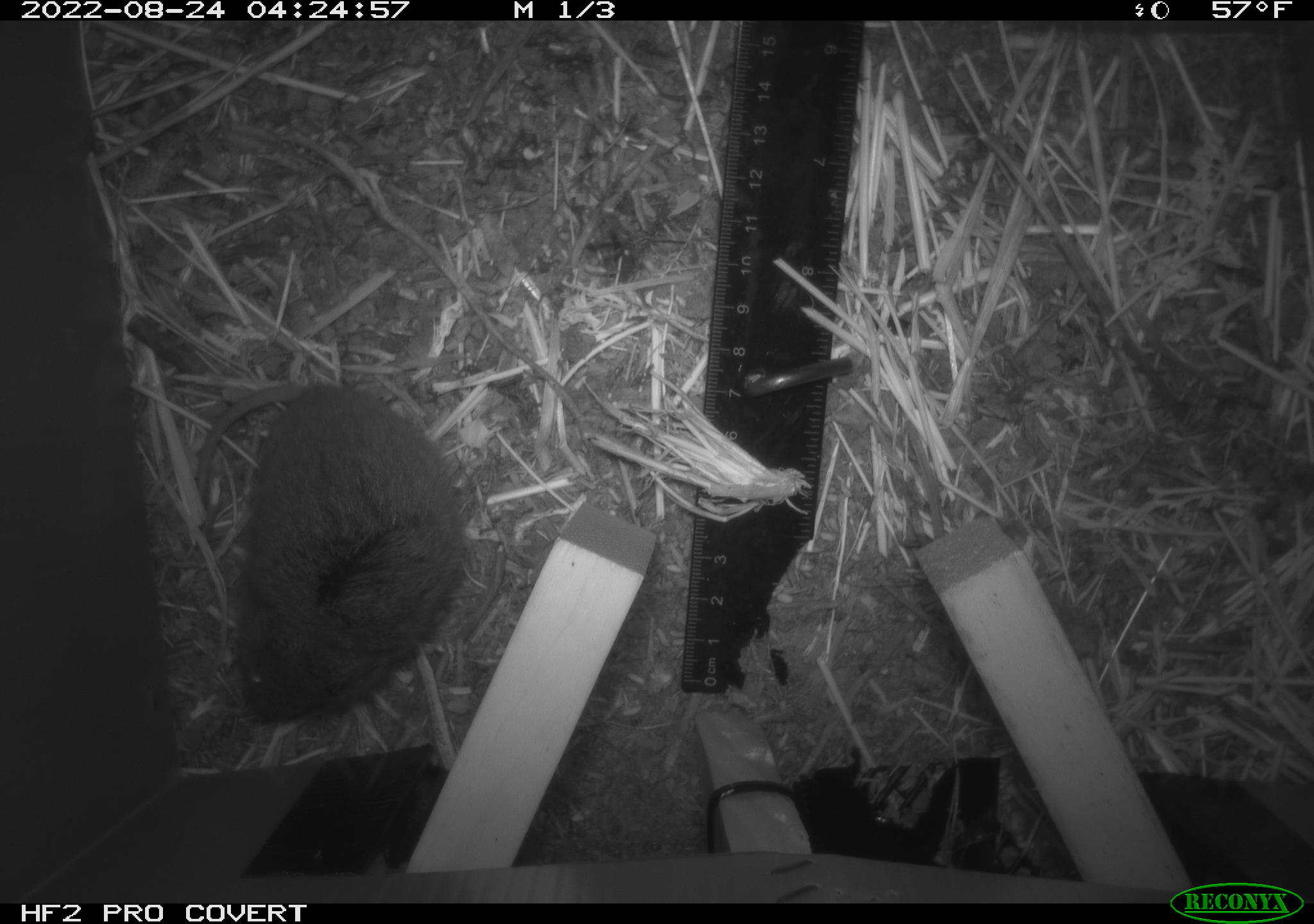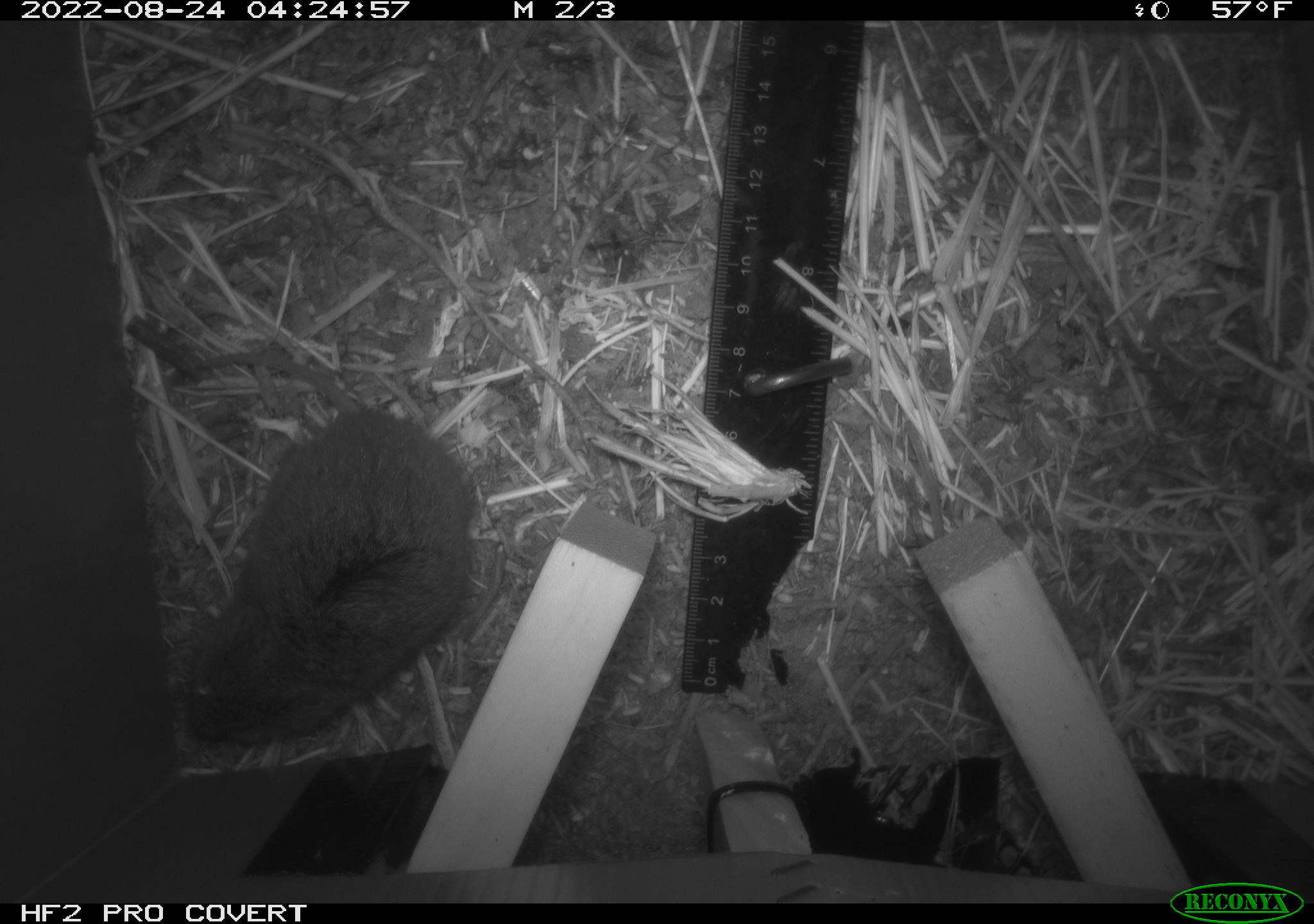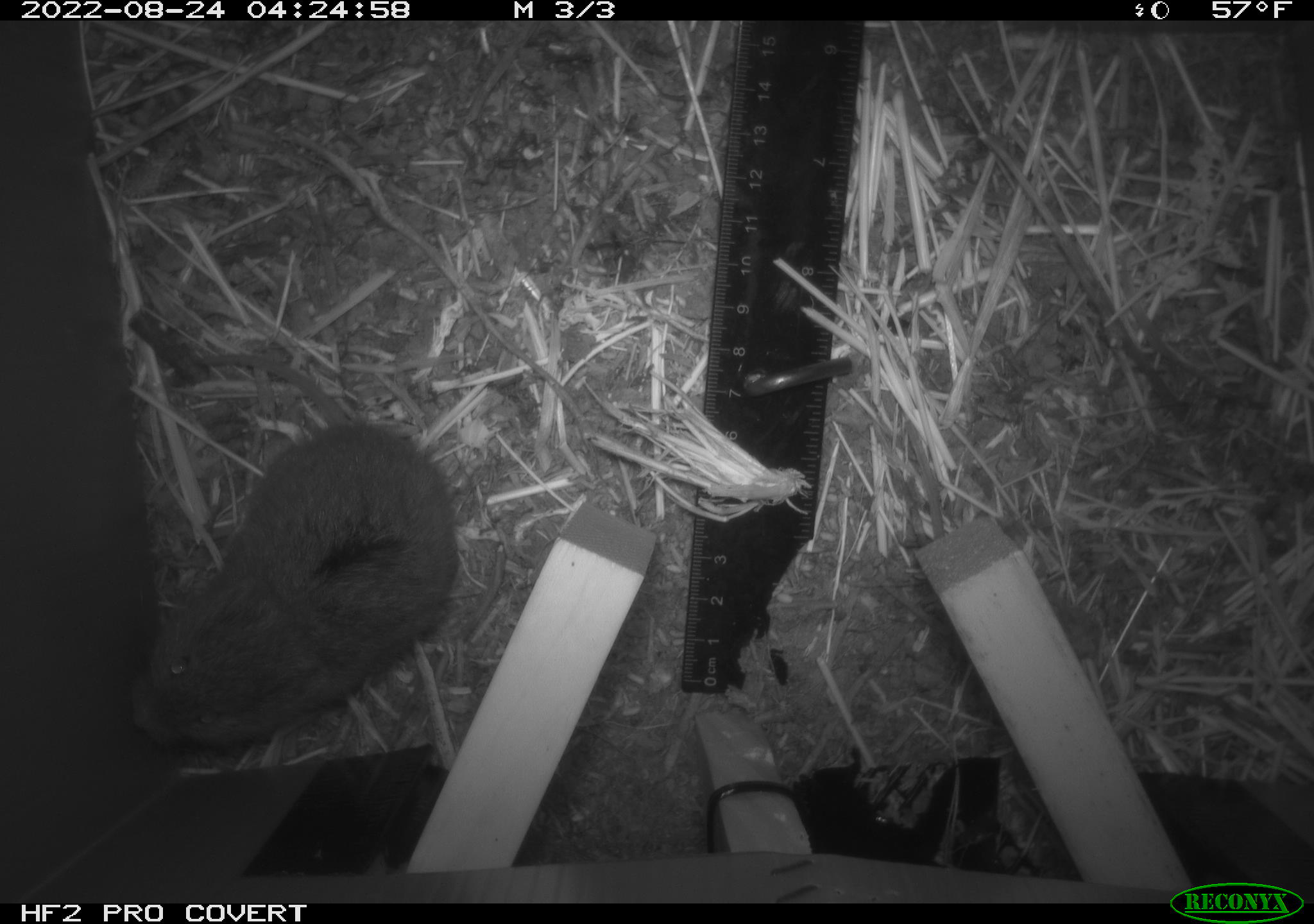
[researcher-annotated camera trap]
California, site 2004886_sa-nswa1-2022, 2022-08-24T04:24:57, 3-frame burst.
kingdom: Animalia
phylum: Chordata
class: Mammalia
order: Rodentia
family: Cricetidae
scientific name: Cricetidae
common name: hamsters, voles, lemmings, and allies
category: cricetidae family